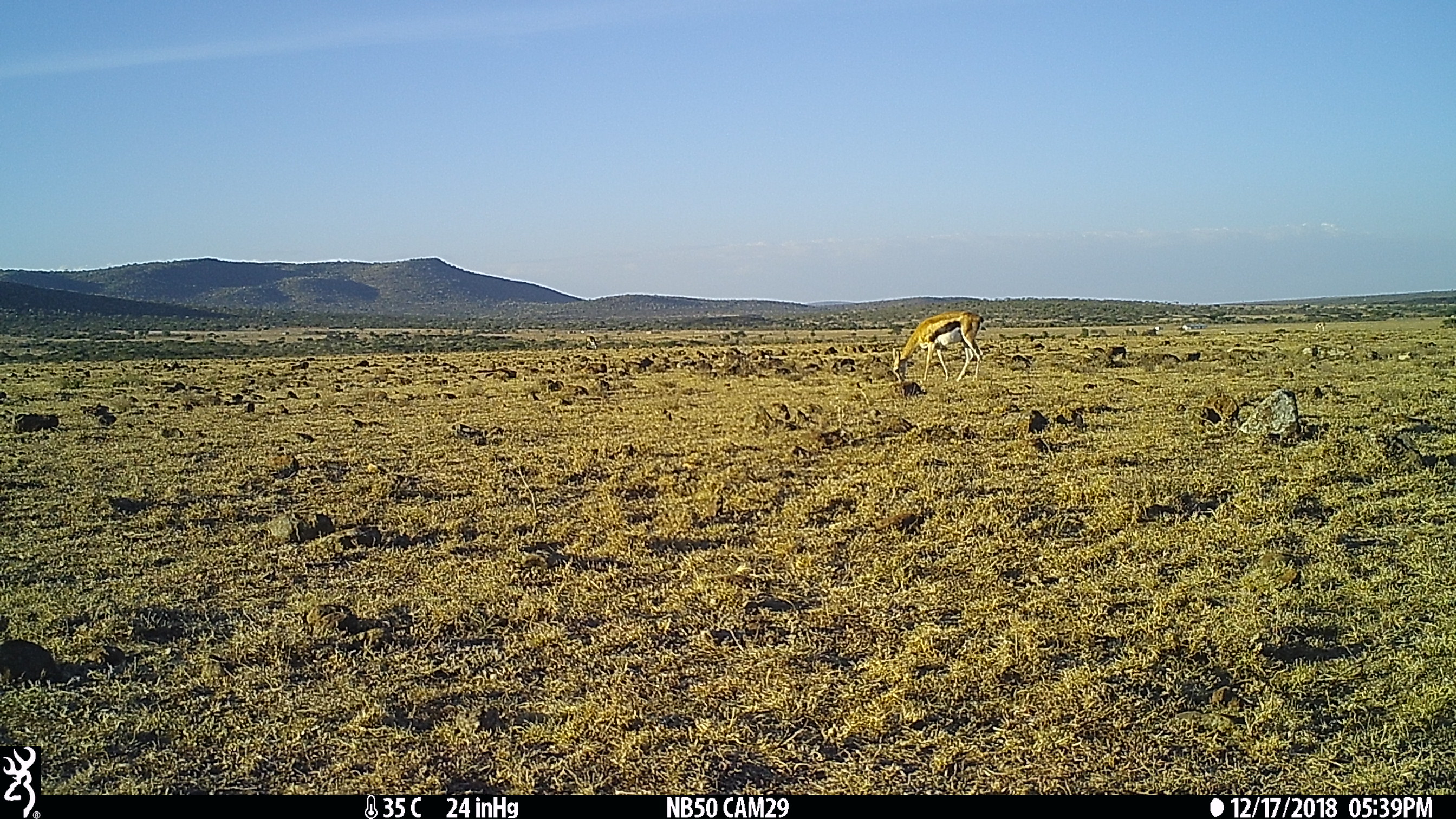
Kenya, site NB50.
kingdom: Animalia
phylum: Chordata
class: Mammalia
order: Artiodactyla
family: Bovidae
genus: Eudorcas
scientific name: Eudorcas thomsonii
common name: thomon's gazelle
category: gazelle thomsons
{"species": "gazelle thomsons (thomon's gazelle) (Eudorcas thomsonii)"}